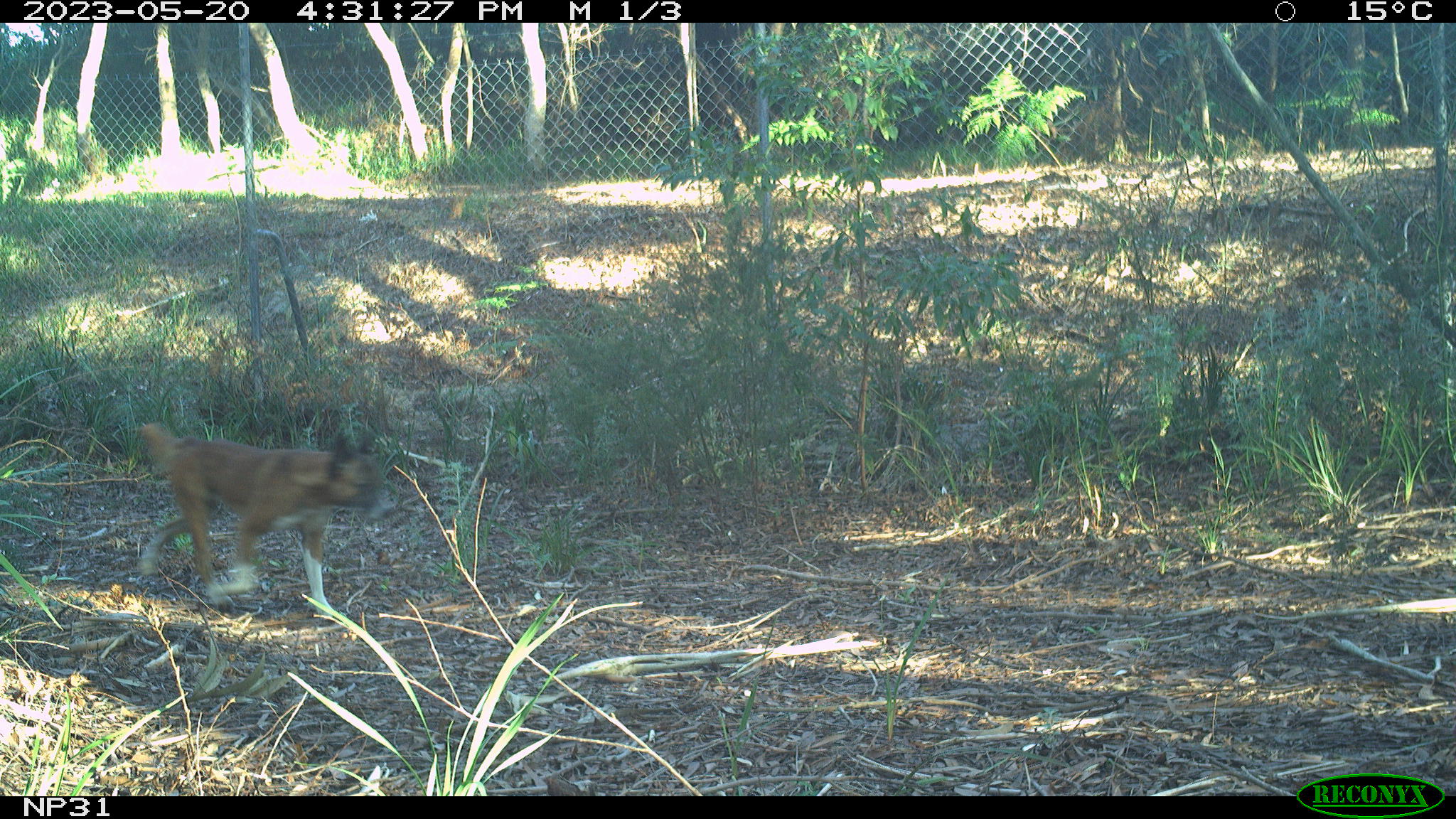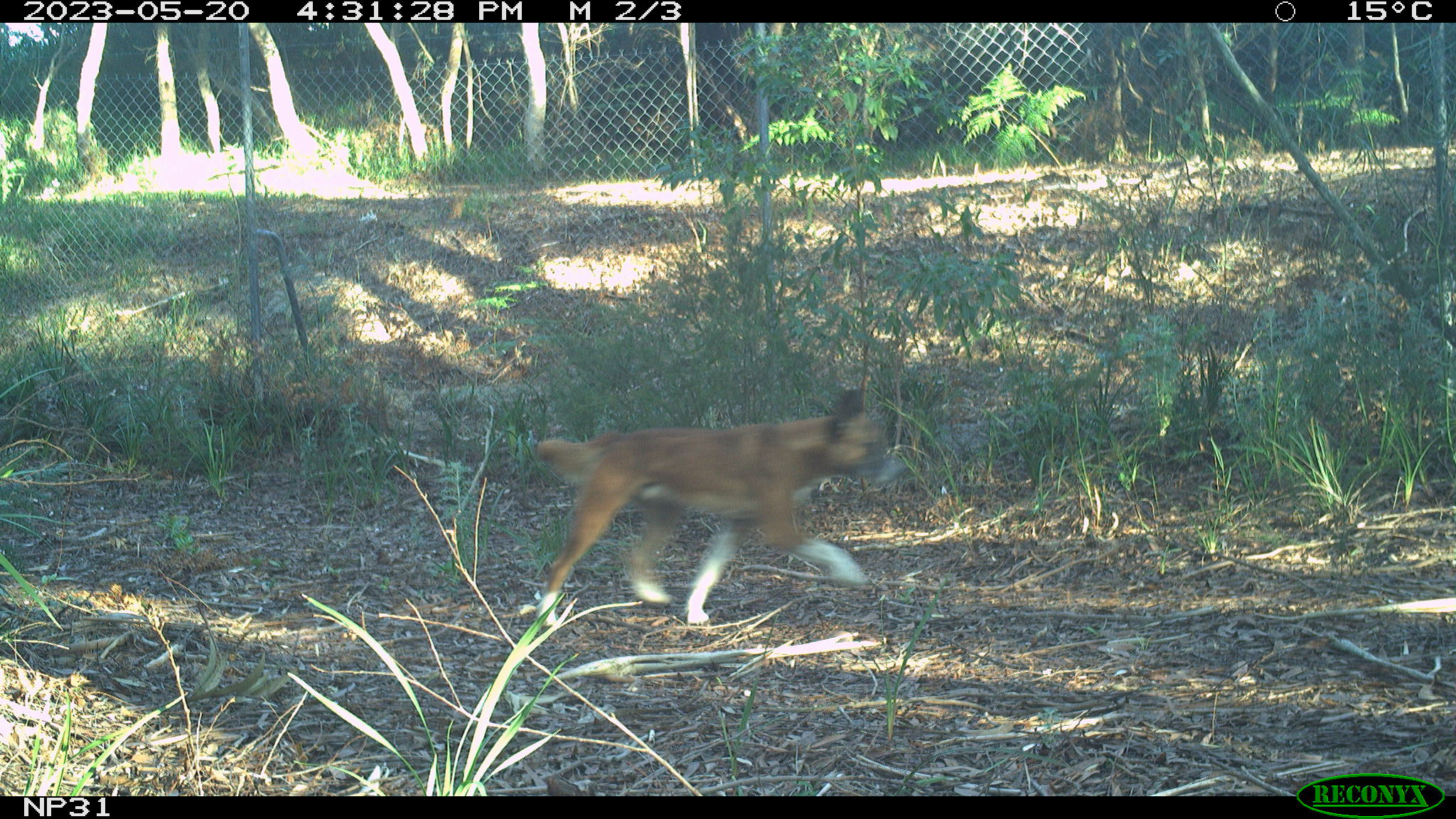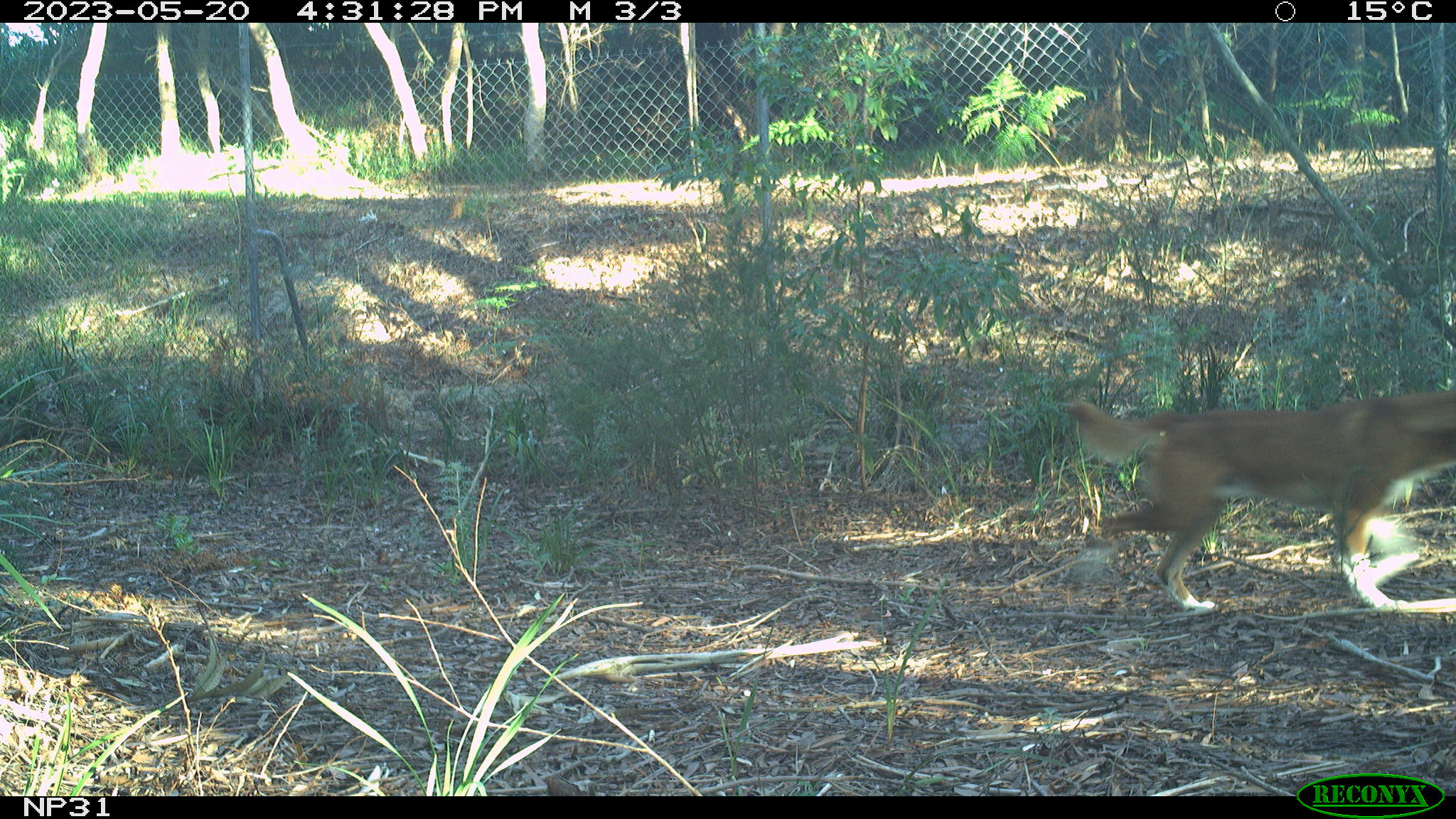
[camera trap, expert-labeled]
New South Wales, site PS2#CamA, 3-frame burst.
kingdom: Animalia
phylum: Chordata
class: Mammalia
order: Carnivora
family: Canidae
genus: Canis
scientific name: Canis familiaris dingo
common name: dingo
Dingo (Canis familiaris dingo).